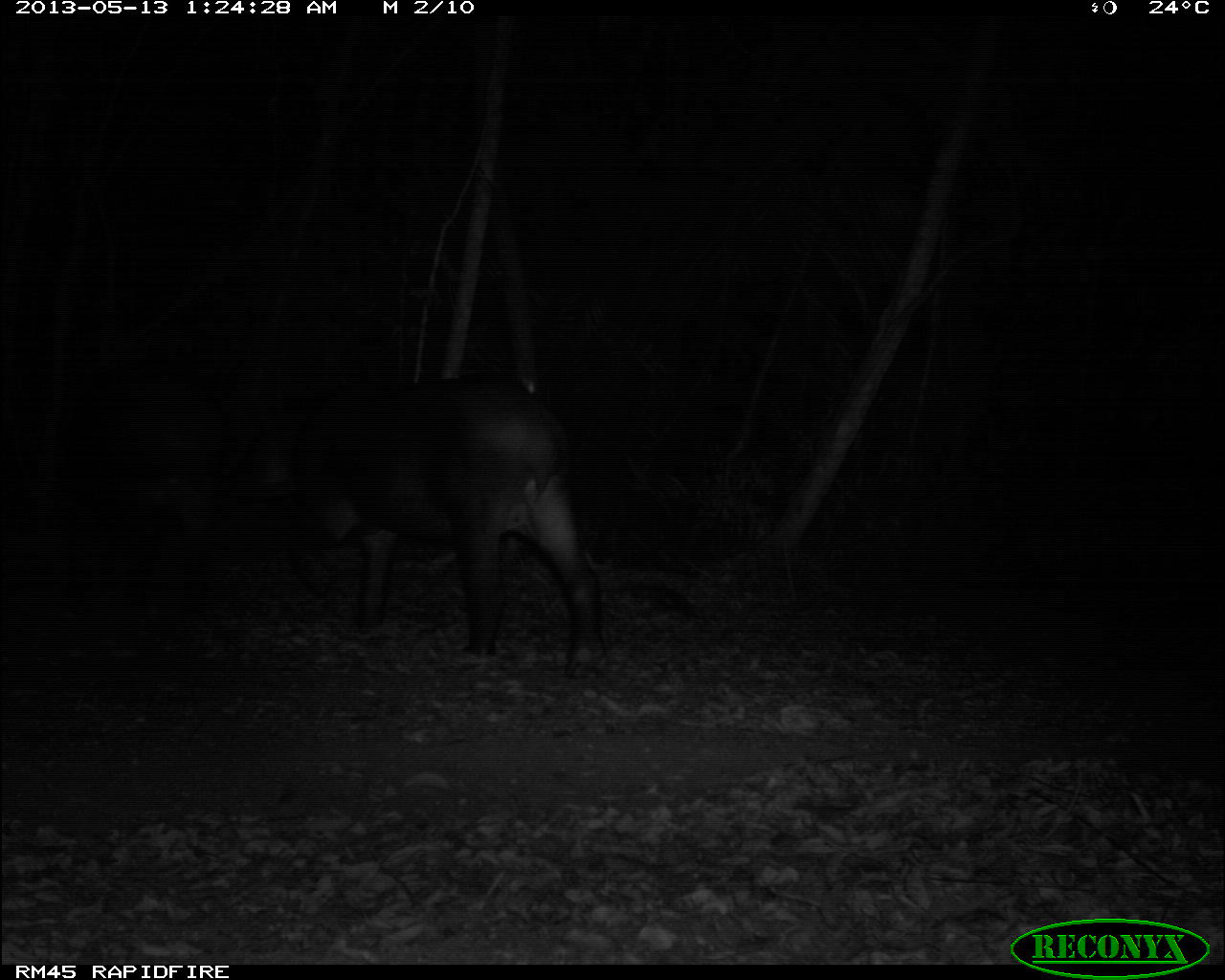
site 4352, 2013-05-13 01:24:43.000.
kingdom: Animalia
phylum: Chordata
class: Mammalia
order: Perissodactyla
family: Tapiridae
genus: Tapirus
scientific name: Tapirus bairdii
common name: baird's tapir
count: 2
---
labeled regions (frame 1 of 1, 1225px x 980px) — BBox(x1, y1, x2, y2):
tapirus bairdii: BBox(288, 374, 606, 681); BBox(53, 363, 233, 614)